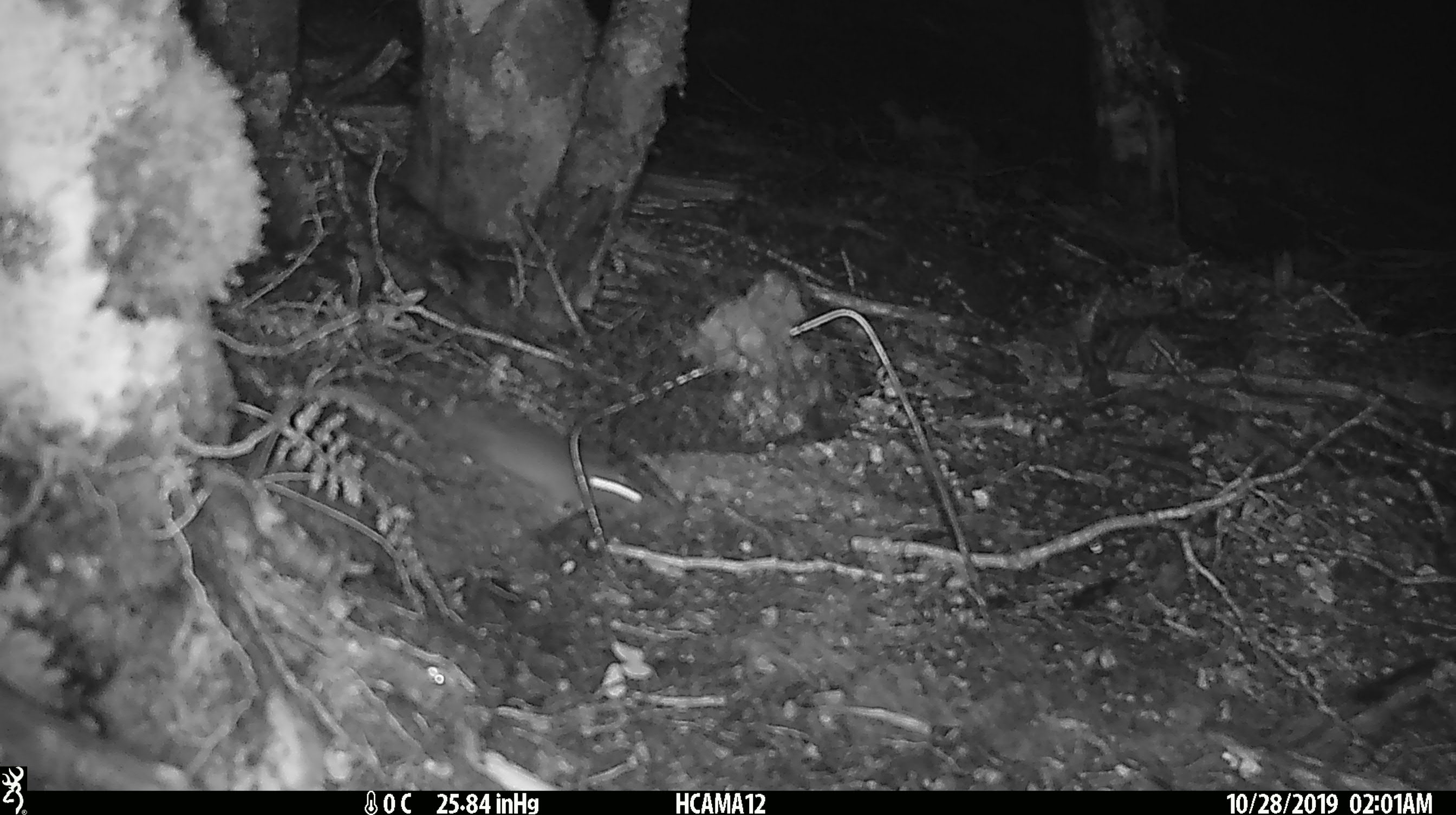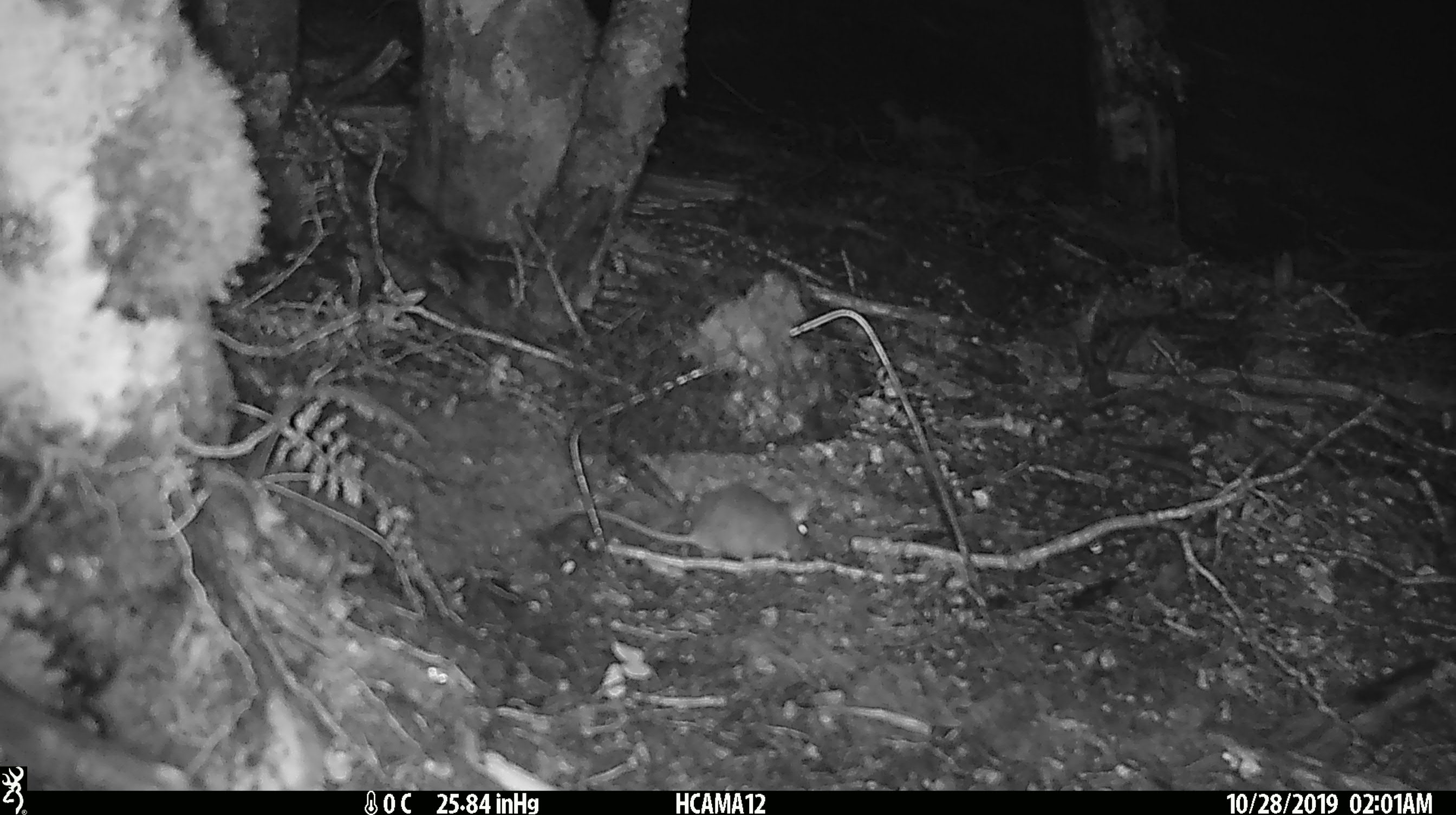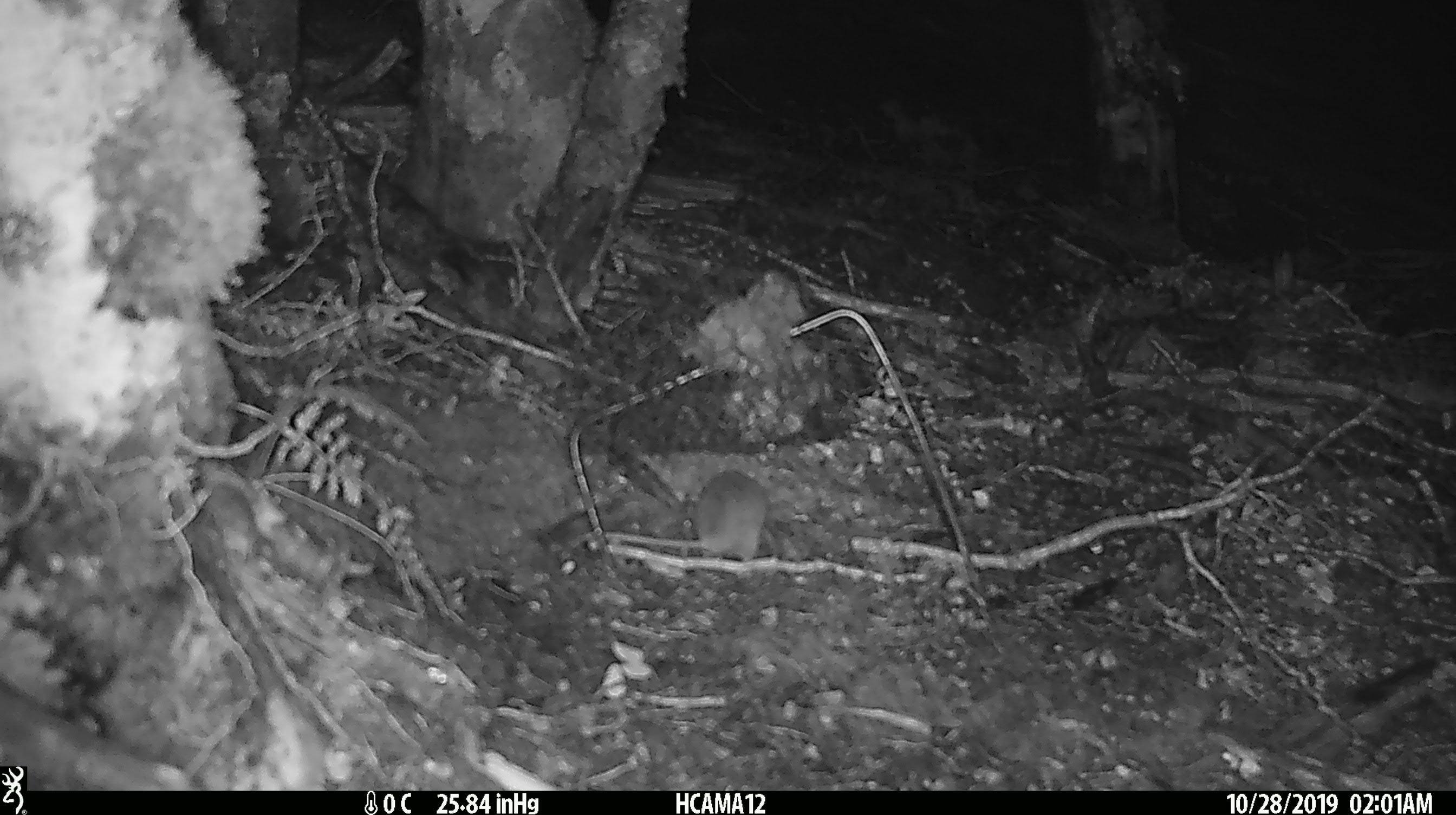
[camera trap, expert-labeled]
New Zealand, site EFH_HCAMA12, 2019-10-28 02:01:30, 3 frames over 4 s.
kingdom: Animalia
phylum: Chordata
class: Mammalia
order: Rodentia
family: Muridae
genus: Mus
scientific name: Mus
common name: mouse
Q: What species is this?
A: Mouse (Mus).